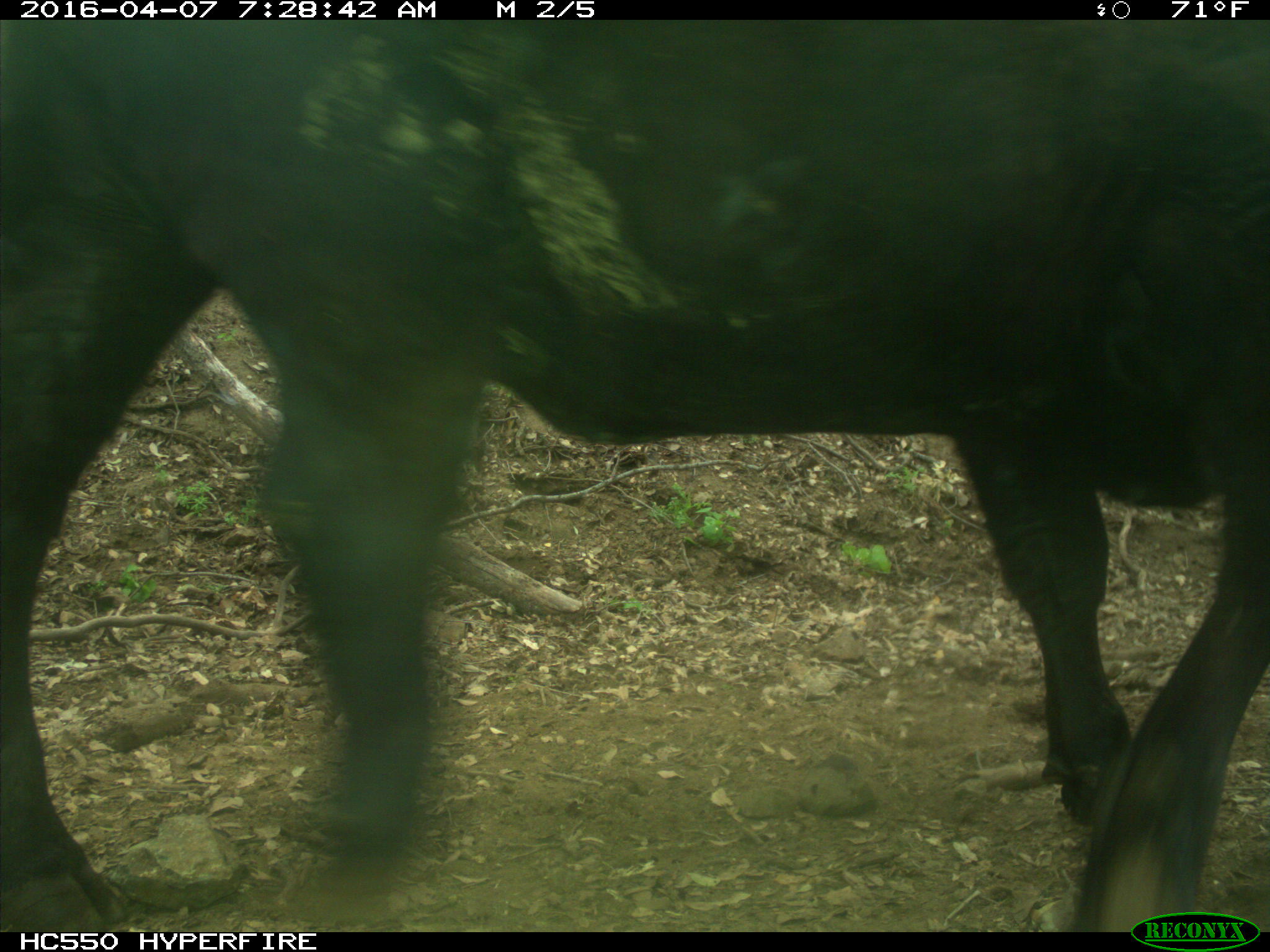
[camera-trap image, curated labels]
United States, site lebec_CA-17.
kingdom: Animalia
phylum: Chordata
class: Mammalia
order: Artiodactyla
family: Bovidae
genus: Bos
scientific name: Bos taurus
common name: domestic cow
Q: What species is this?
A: Bos taurus (domestic cow).